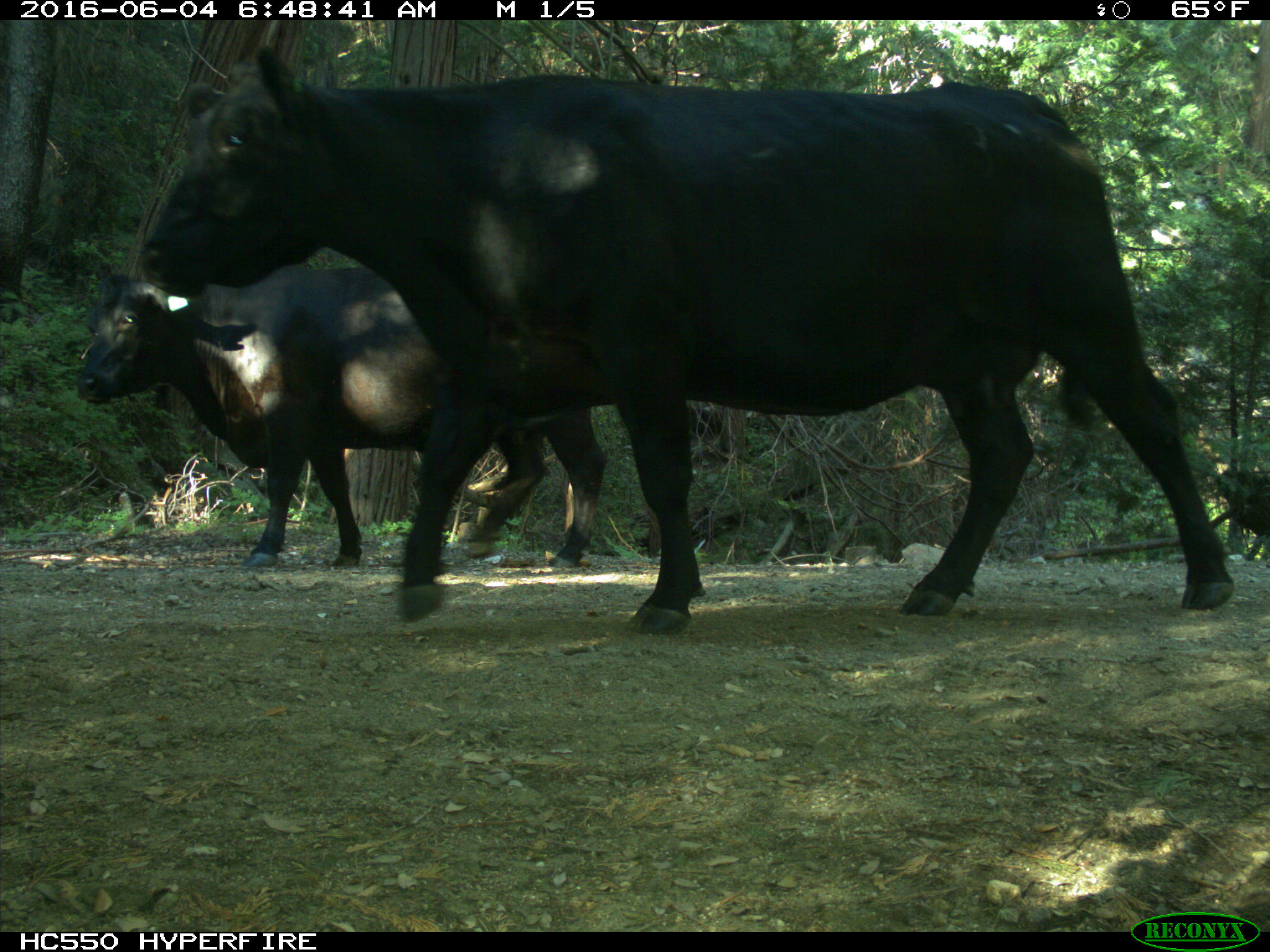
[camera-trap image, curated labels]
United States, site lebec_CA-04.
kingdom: Animalia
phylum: Chordata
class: Mammalia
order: Artiodactyla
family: Bovidae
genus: Bos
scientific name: Bos taurus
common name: domestic cow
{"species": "Bos taurus (domestic cow)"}